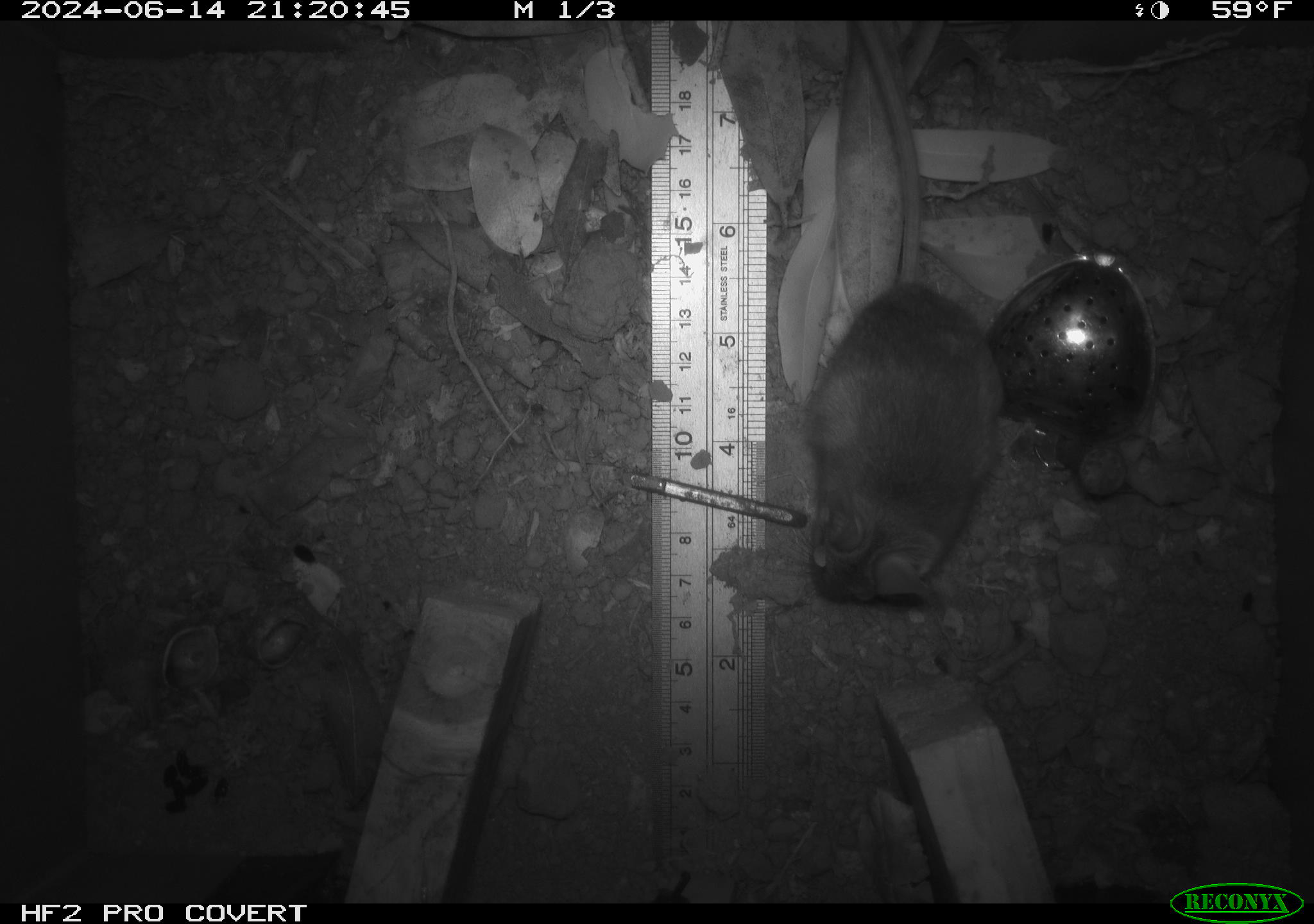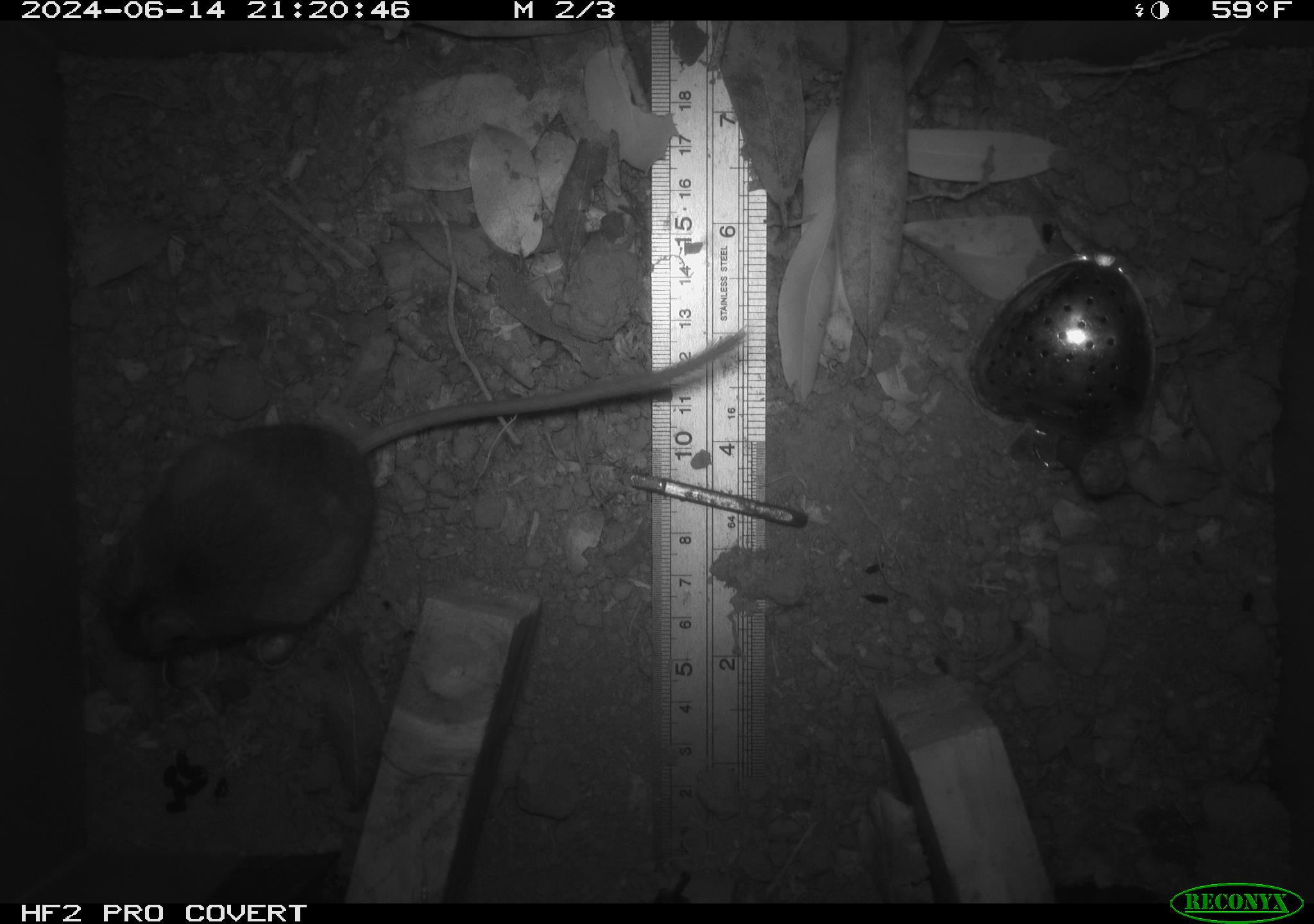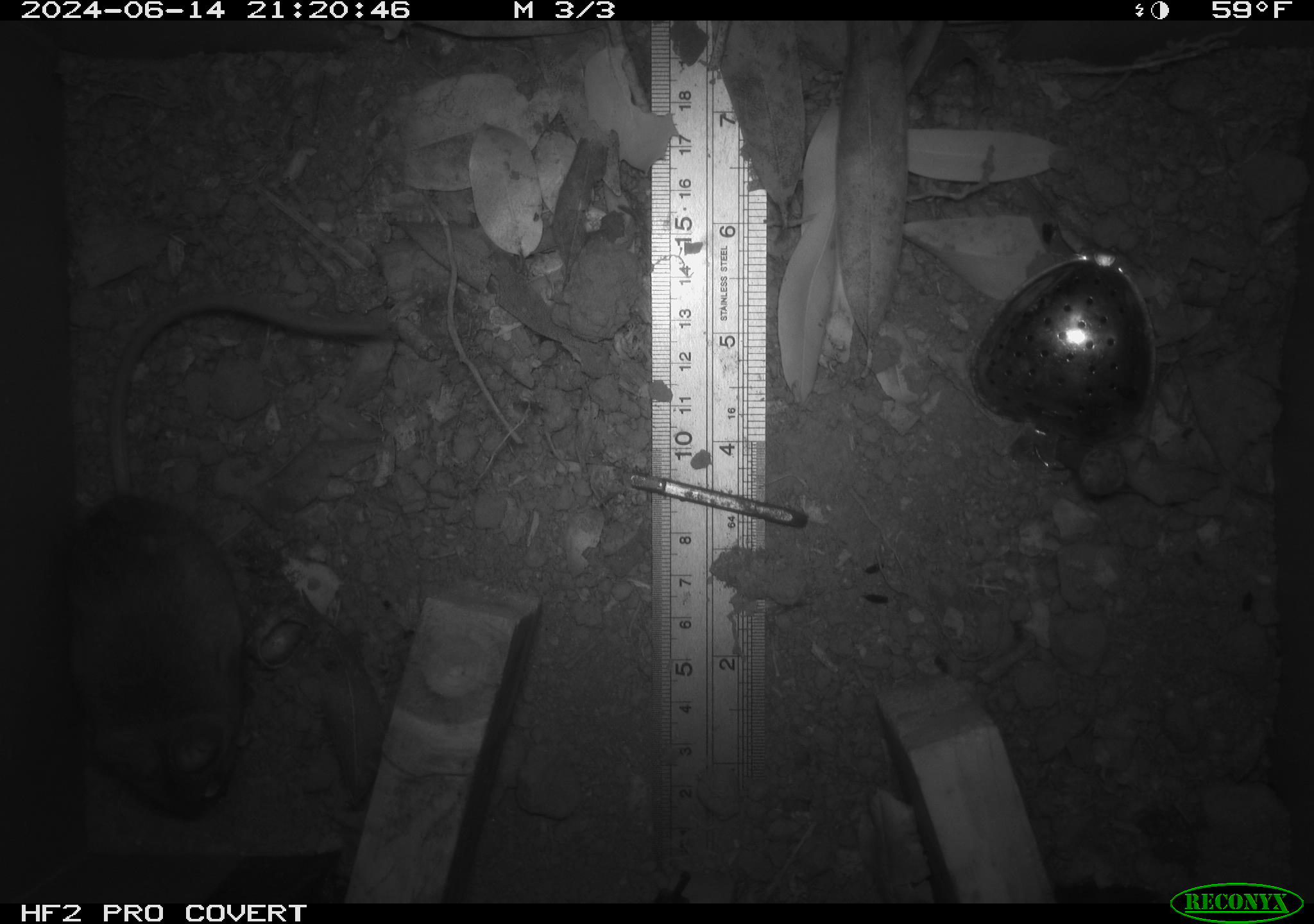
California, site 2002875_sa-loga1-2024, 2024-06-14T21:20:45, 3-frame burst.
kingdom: Animalia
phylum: Chordata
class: Mammalia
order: Rodentia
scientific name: Rodentia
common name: mouse species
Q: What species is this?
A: Mouse species (Rodentia).